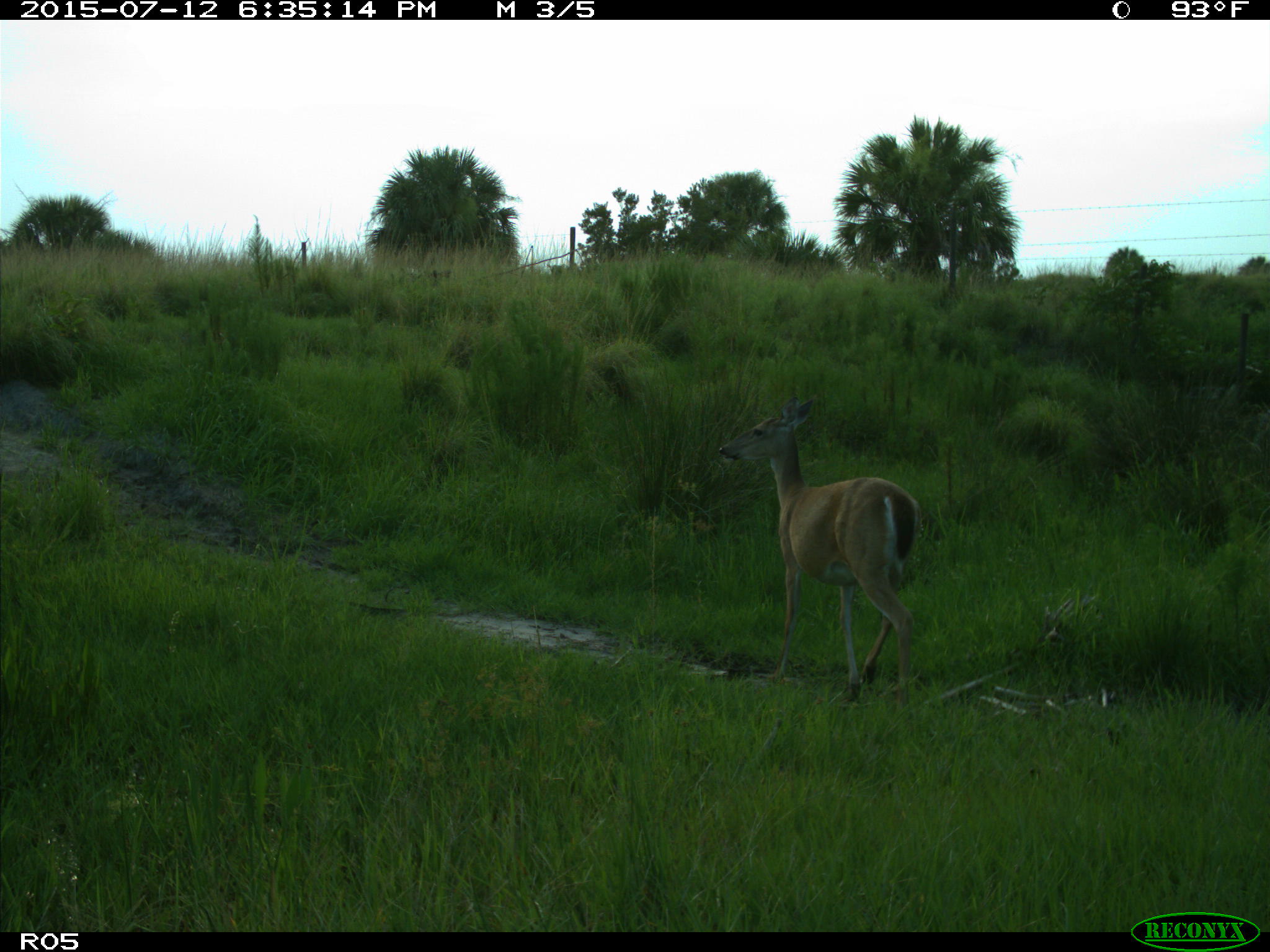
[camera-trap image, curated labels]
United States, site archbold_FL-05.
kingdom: Animalia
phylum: Chordata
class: Mammalia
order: Artiodactyla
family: Cervidae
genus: Odocoileus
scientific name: Odocoileus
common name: deer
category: unidentified deer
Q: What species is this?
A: Unidentified deer (deer) (Odocoileus).